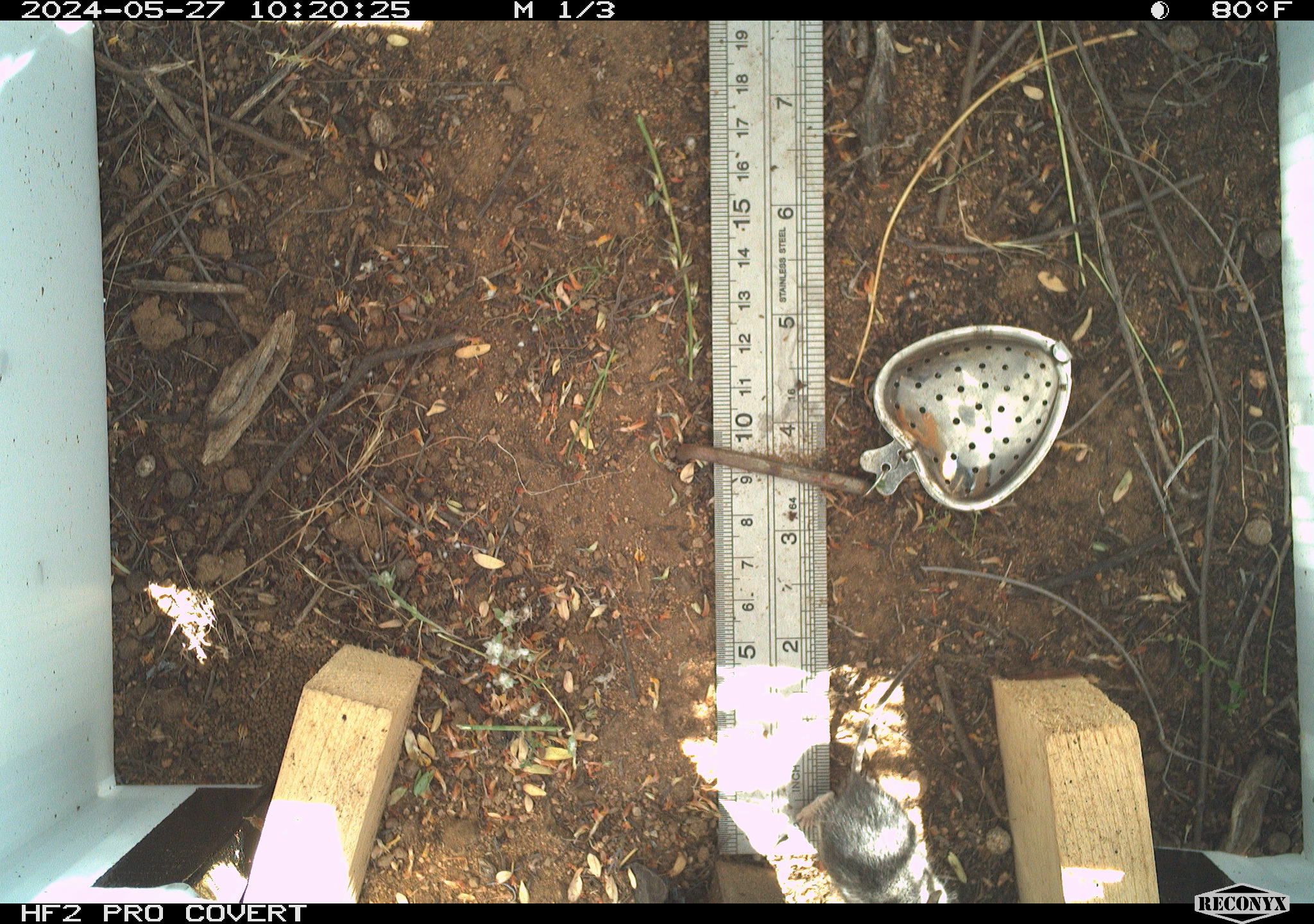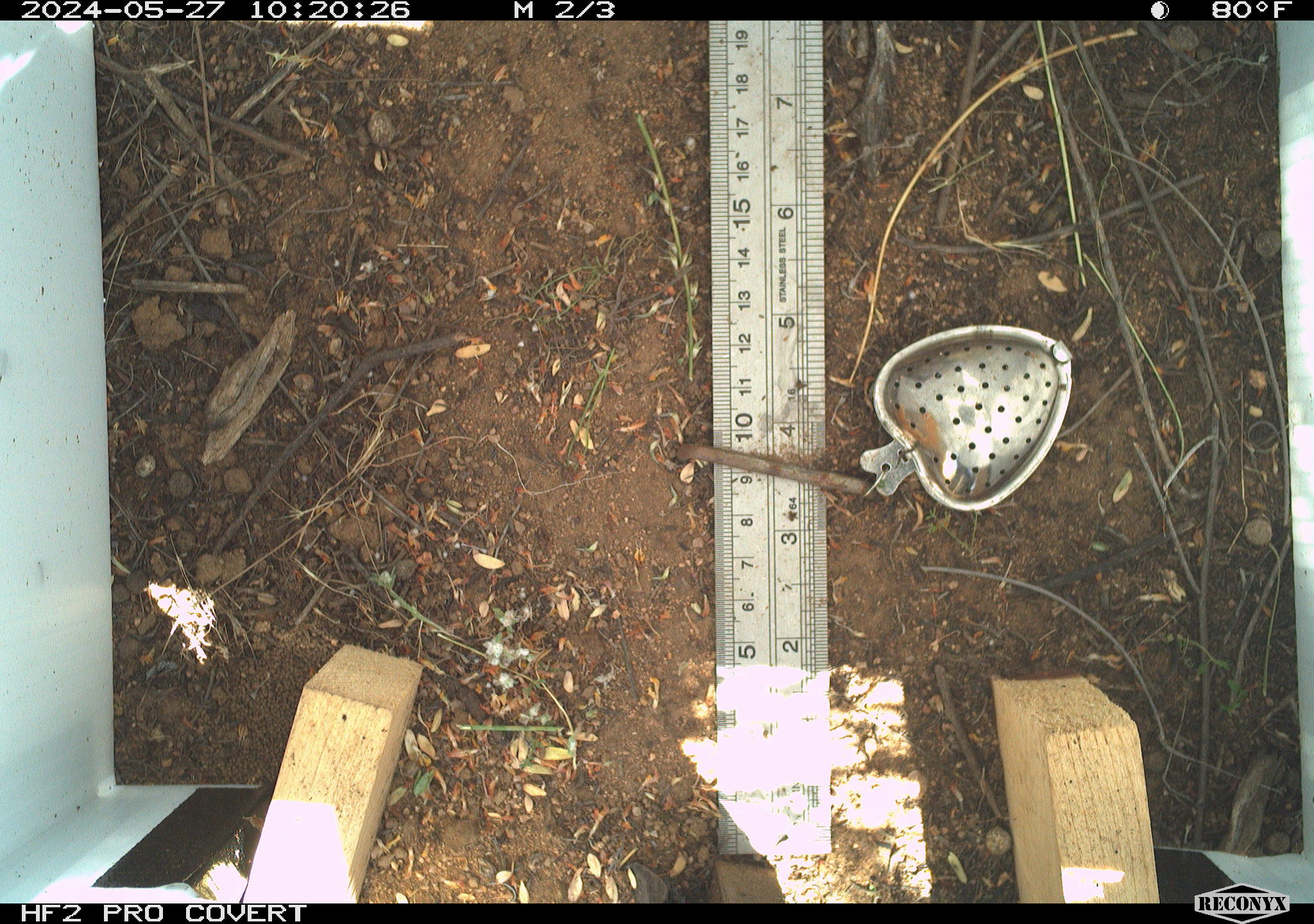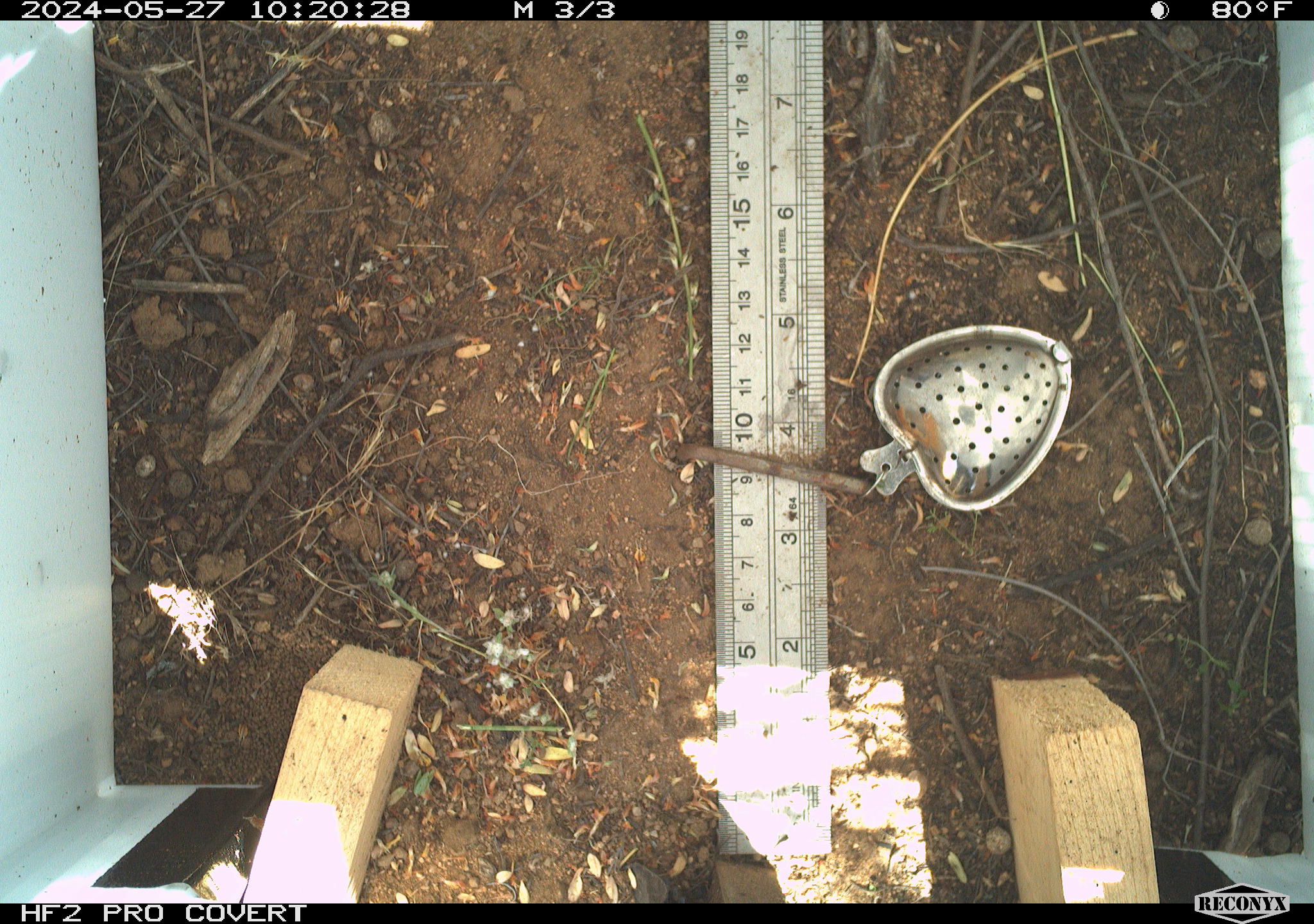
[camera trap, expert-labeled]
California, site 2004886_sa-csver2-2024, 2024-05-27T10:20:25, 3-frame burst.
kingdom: Animalia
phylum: Chordata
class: Mammalia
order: Rodentia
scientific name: Rodentia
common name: rodent